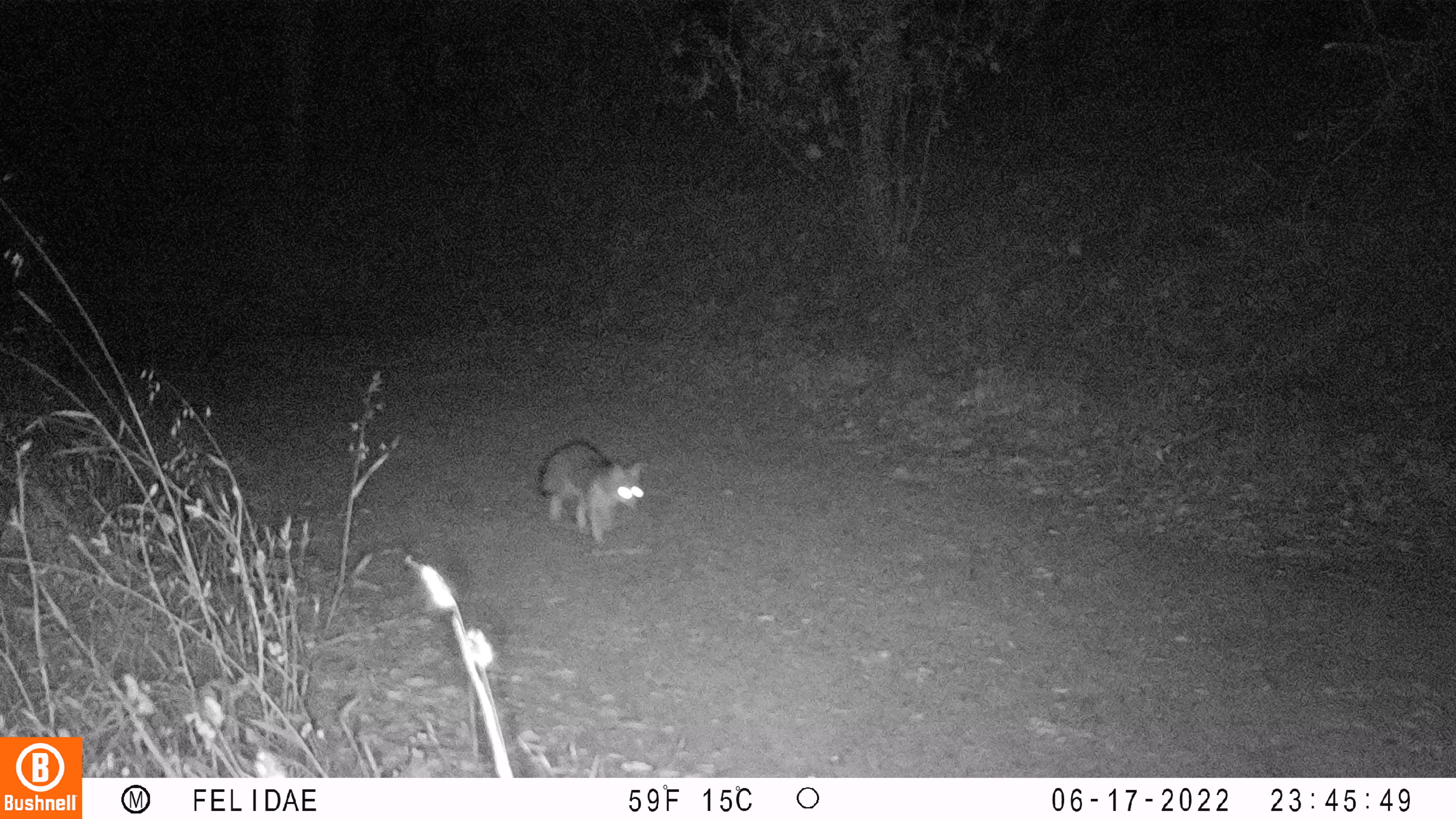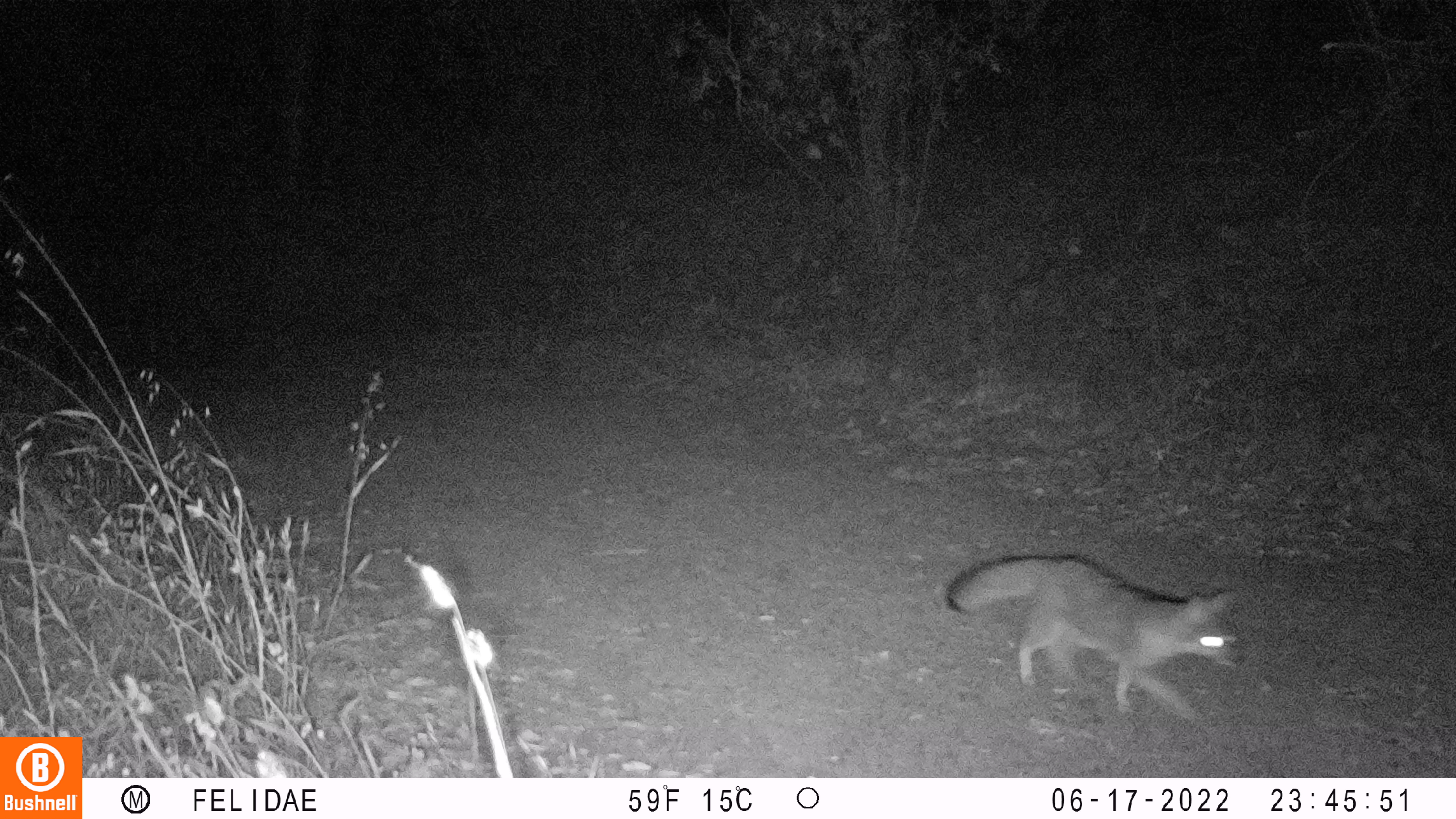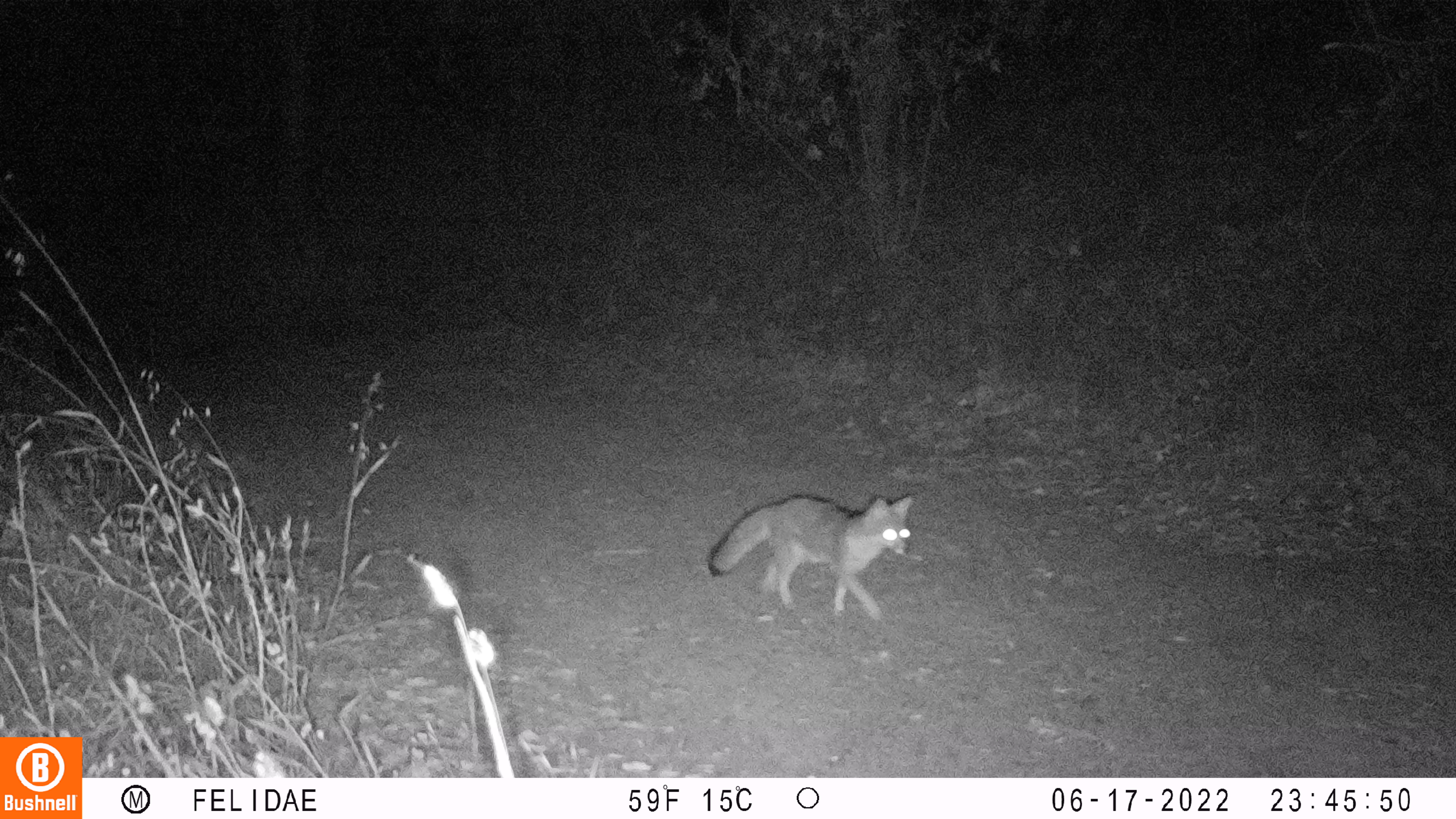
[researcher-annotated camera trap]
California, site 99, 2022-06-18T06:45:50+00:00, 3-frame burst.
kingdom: Animalia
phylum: Chordata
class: Mammalia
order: Carnivora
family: Canidae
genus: Urocyon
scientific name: Urocyon cinereoargenteus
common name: gray fox